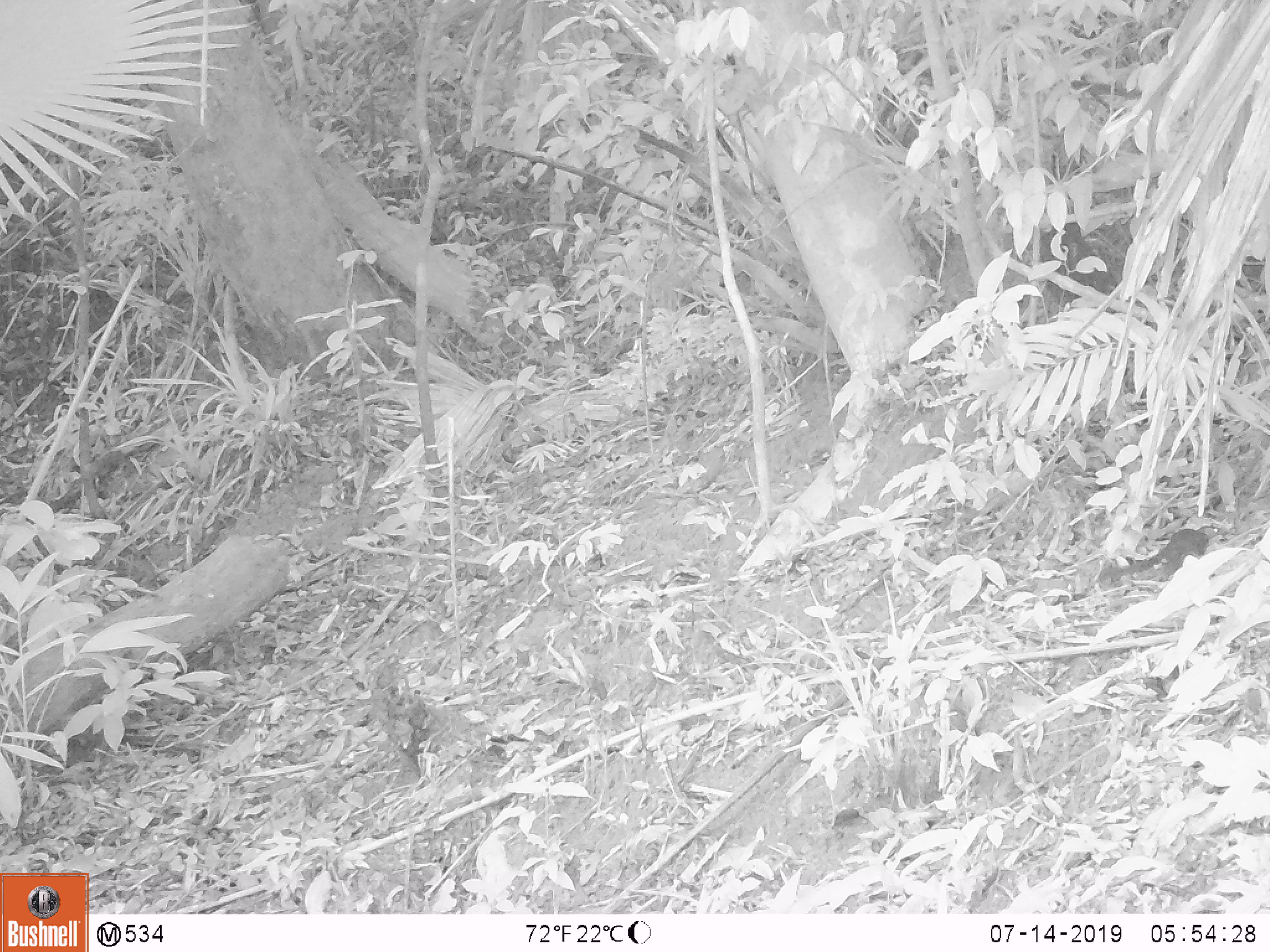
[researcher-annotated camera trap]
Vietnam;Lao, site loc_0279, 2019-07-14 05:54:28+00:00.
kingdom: Animalia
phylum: Chordata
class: Mammalia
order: Carnivora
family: Mustelidae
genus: Melogale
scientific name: Melogale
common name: ferret badger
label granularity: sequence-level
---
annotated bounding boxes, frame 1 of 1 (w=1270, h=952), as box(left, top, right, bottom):
ferret badger: box(1098, 525, 1226, 583)